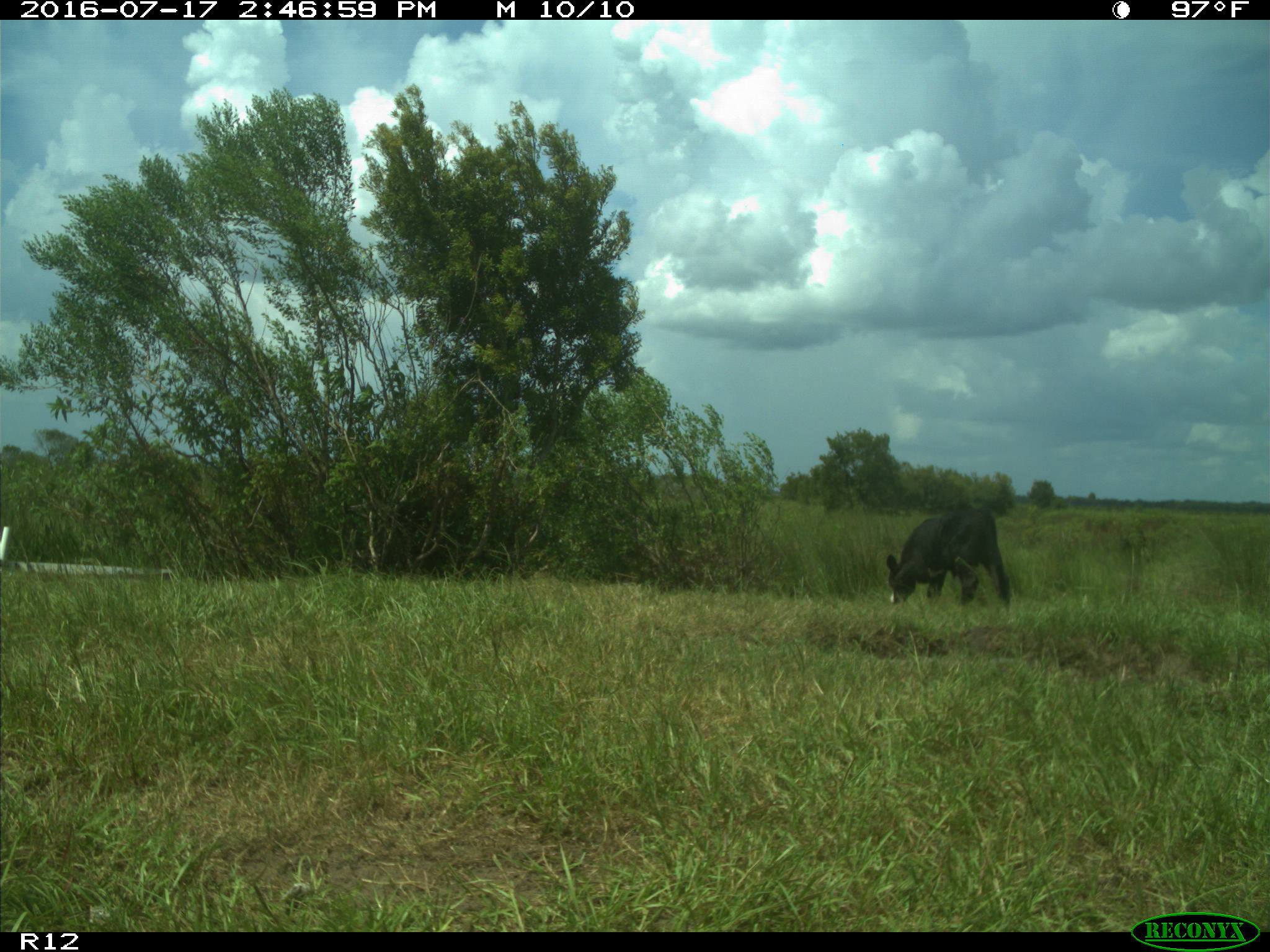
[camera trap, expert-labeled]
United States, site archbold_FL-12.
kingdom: Animalia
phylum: Chordata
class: Mammalia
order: Artiodactyla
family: Bovidae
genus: Bos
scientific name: Bos taurus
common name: domestic cow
Bos taurus (domestic cow).